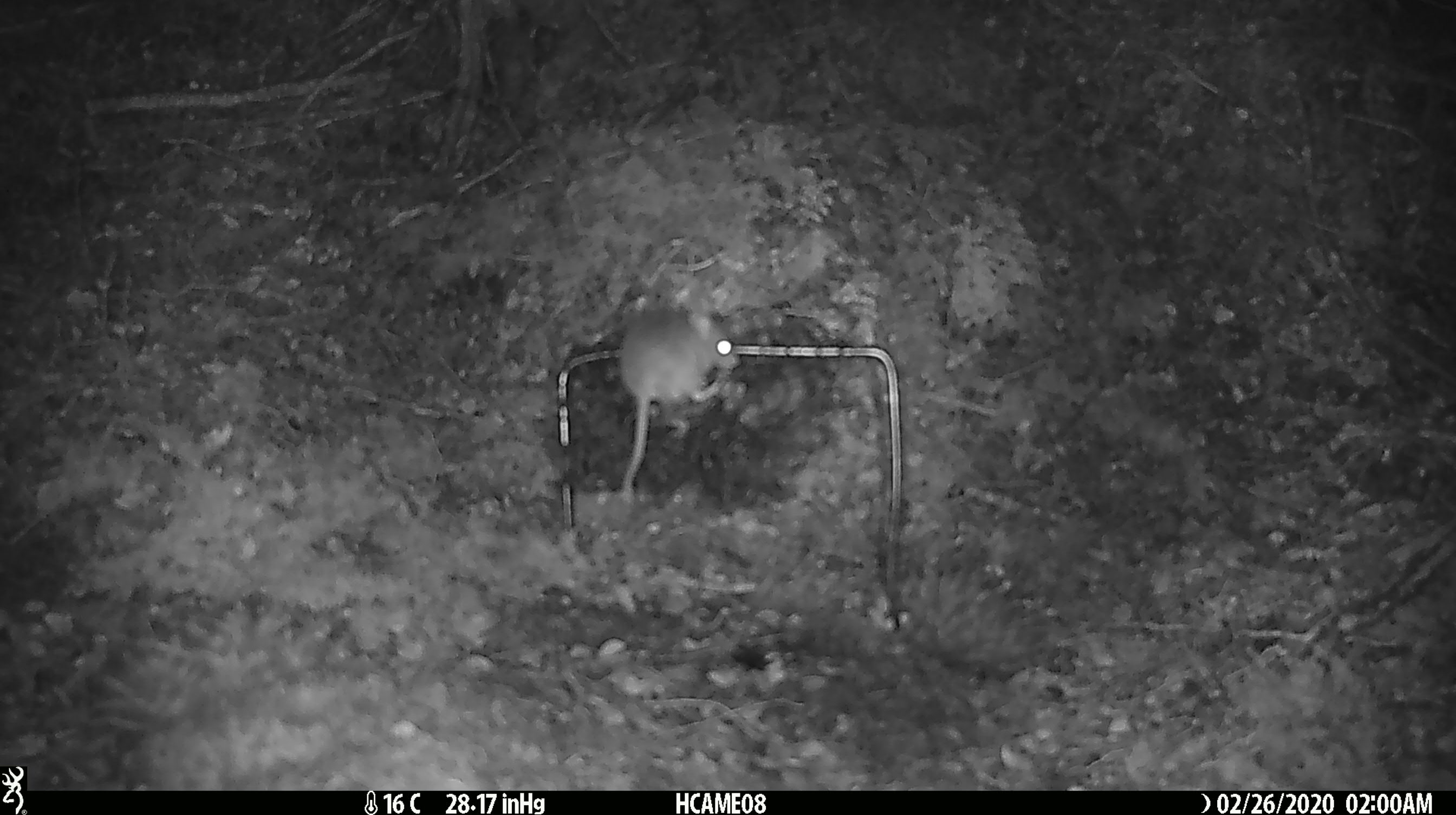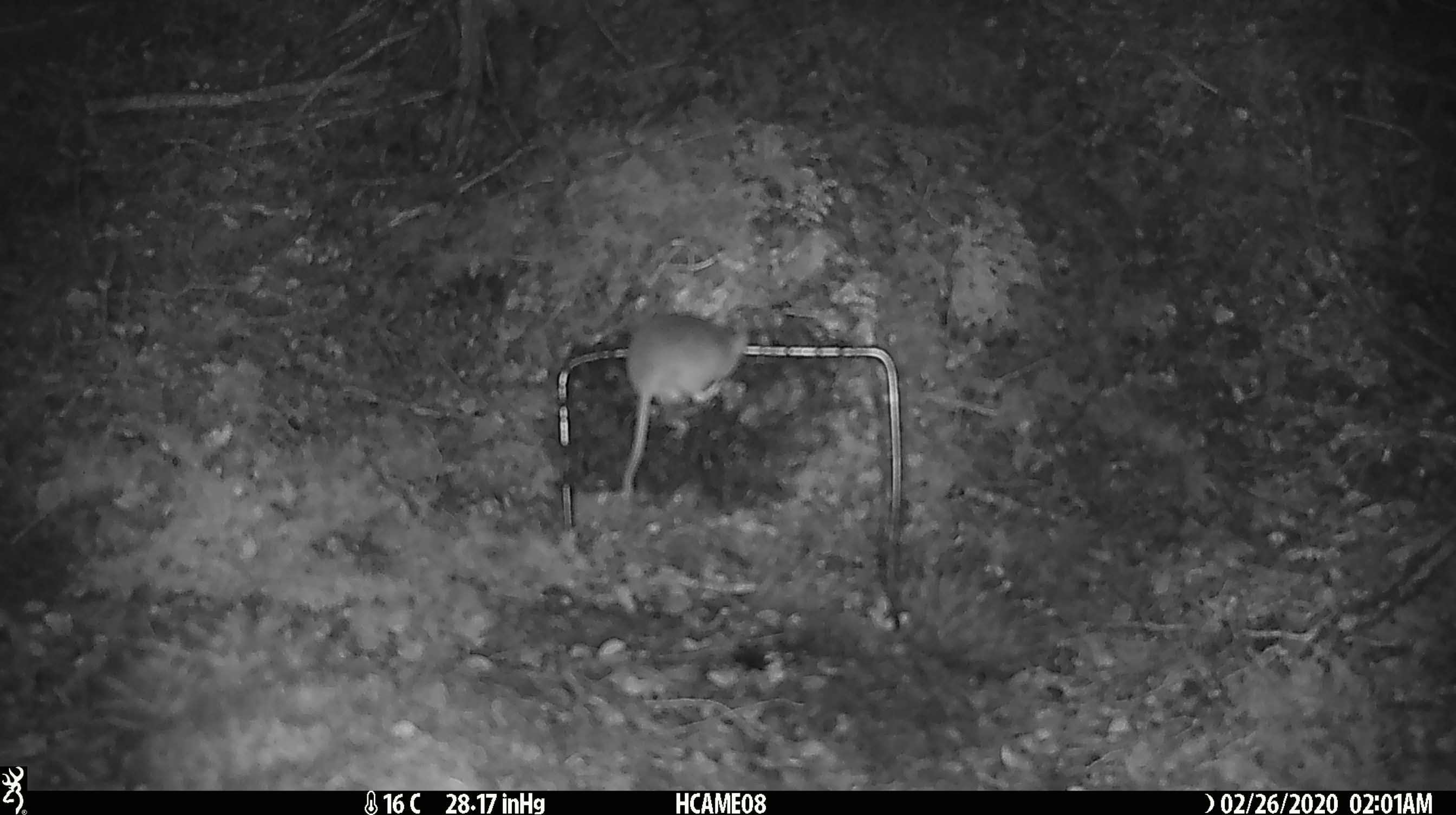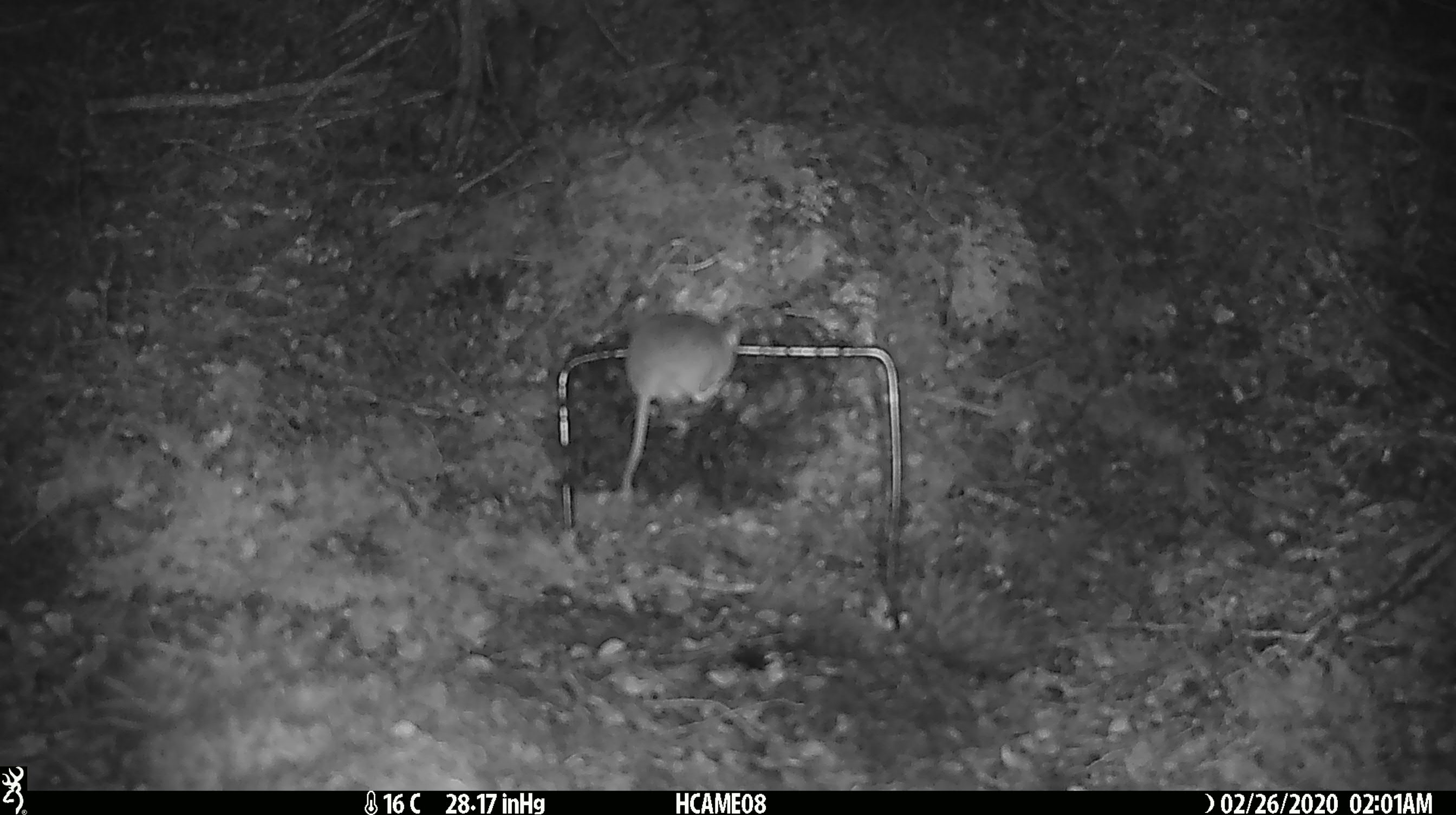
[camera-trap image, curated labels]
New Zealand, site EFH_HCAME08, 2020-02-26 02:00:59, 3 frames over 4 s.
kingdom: Animalia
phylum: Chordata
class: Mammalia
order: Rodentia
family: Muridae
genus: Mus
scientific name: Mus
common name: mouse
Mouse (Mus).